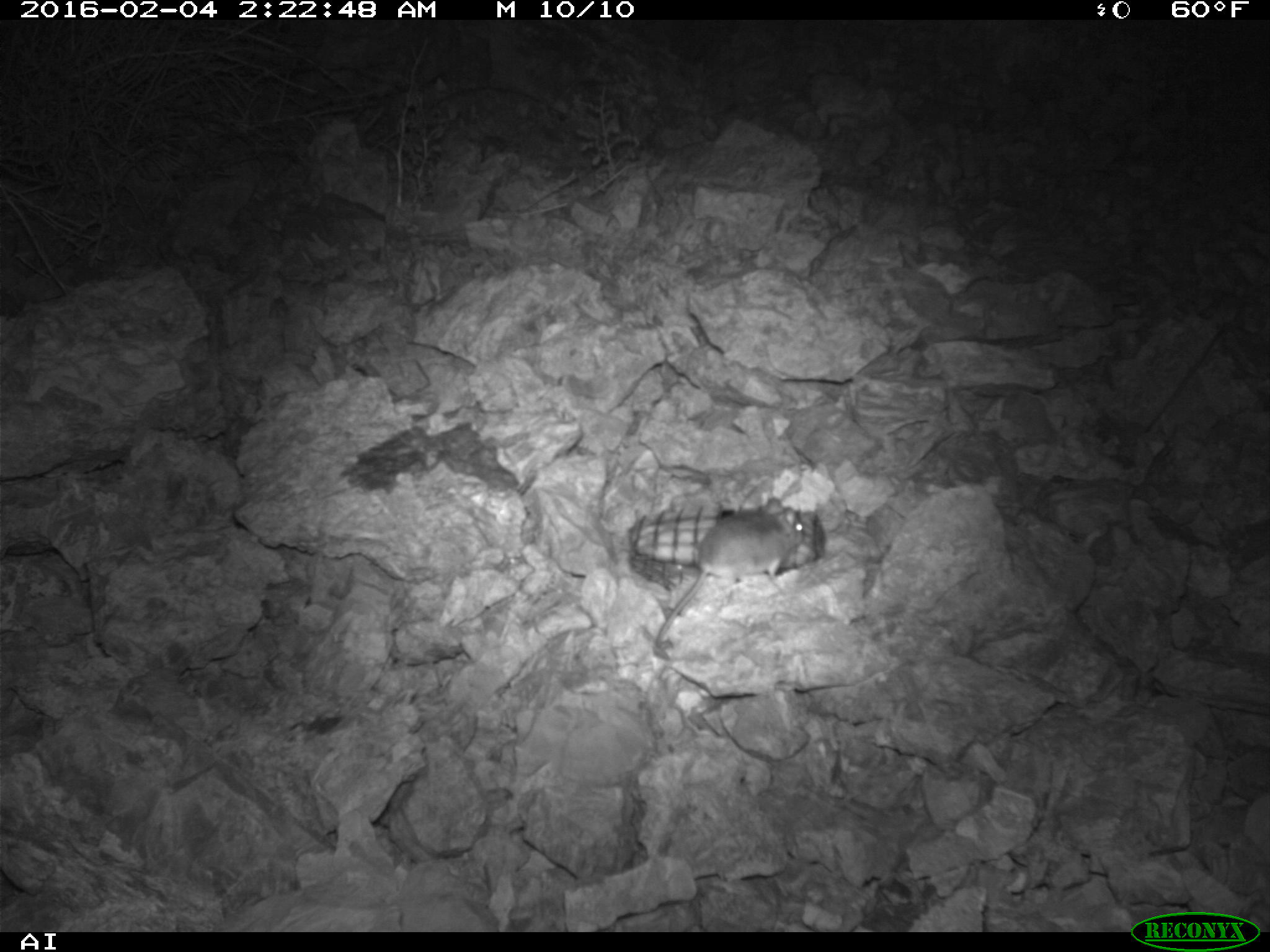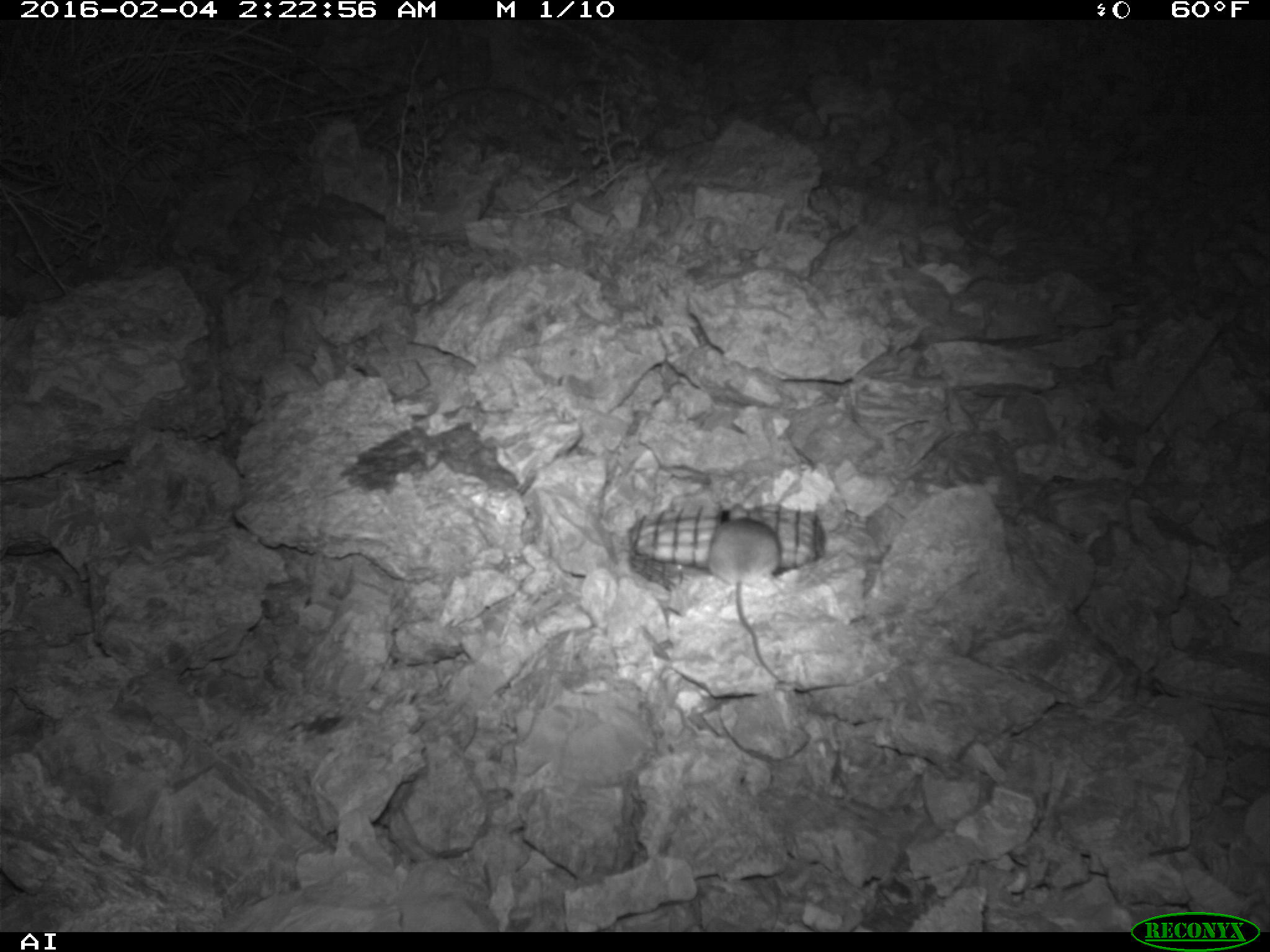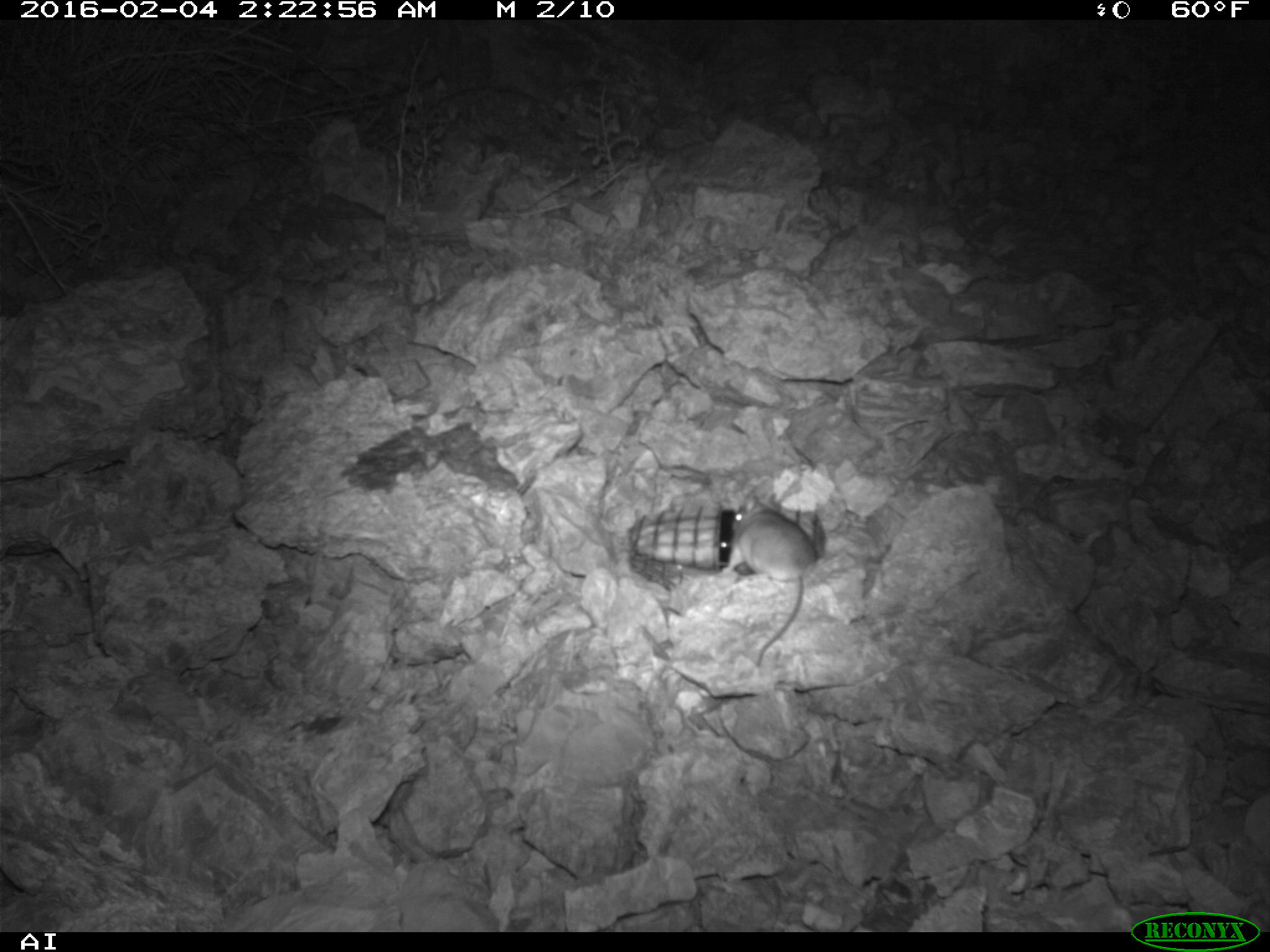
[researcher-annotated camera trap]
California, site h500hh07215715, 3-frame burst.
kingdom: Animalia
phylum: Chordata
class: Mammalia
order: Rodentia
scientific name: Rodentia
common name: rodent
Rodent (Rodentia).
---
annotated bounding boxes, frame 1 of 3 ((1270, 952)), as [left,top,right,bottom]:
rodent: [654,497,806,662]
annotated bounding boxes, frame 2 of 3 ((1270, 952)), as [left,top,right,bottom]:
rodent: [710,501,784,685]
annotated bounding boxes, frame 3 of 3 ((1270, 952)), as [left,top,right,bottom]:
rodent: [721,491,818,666]